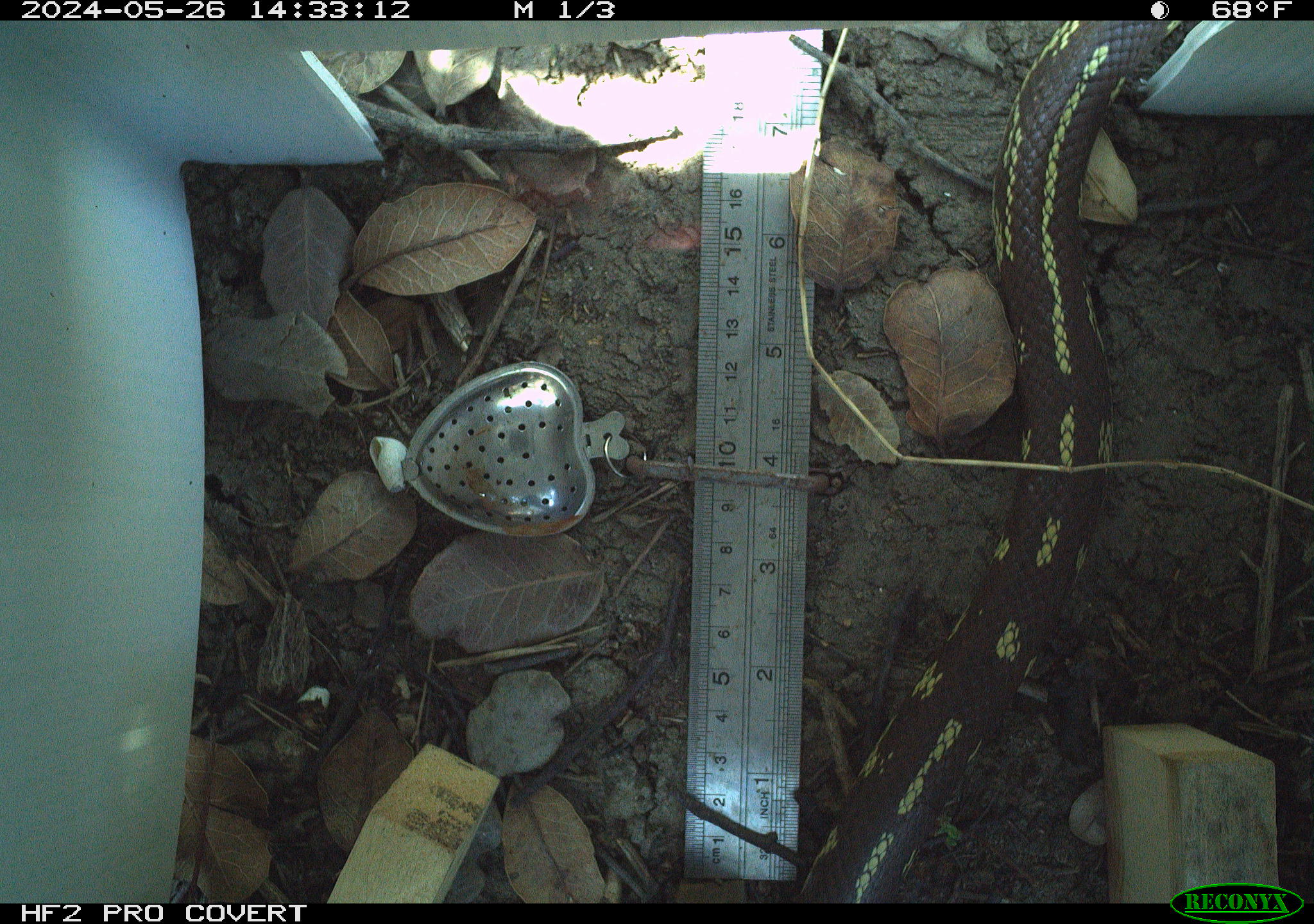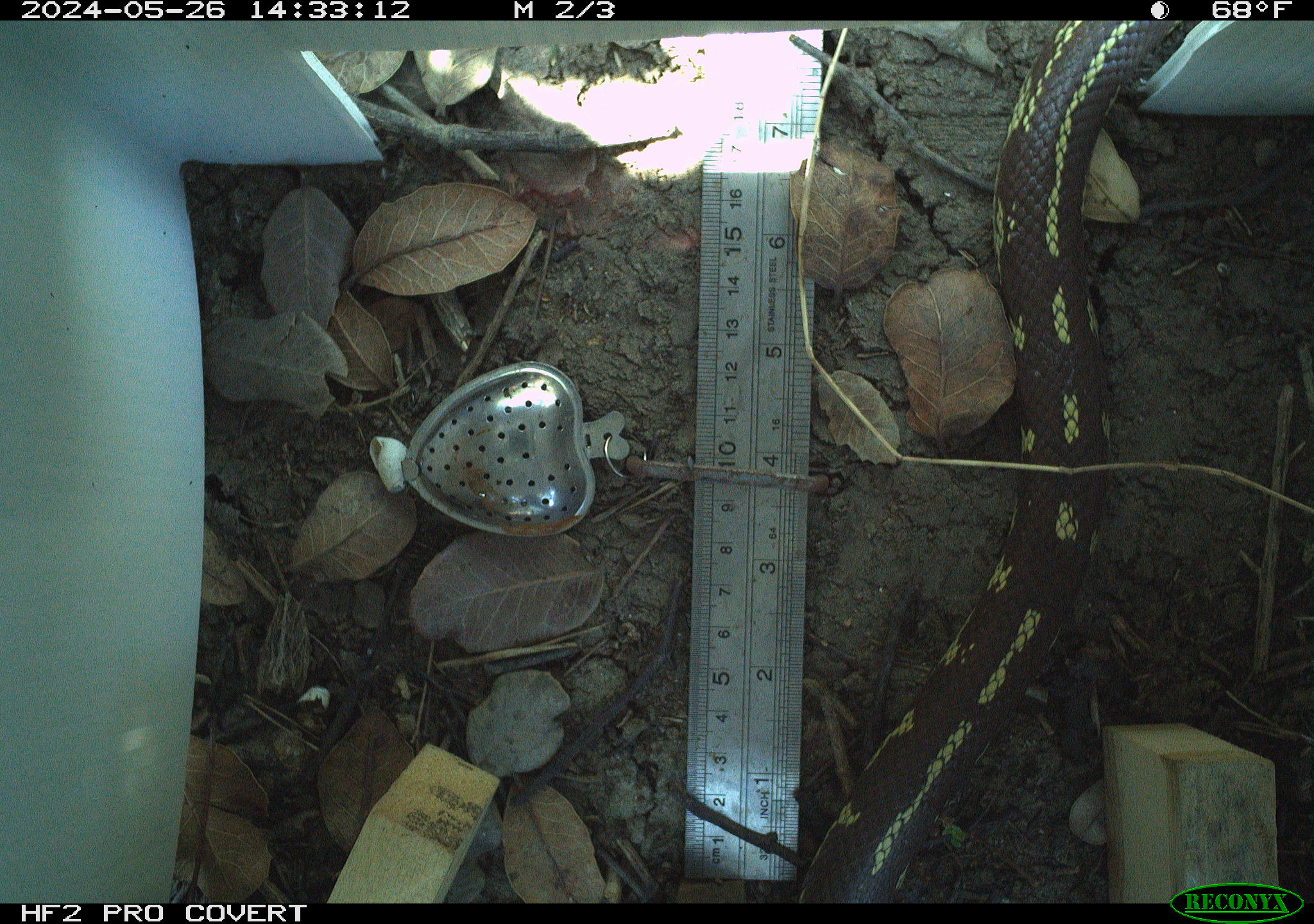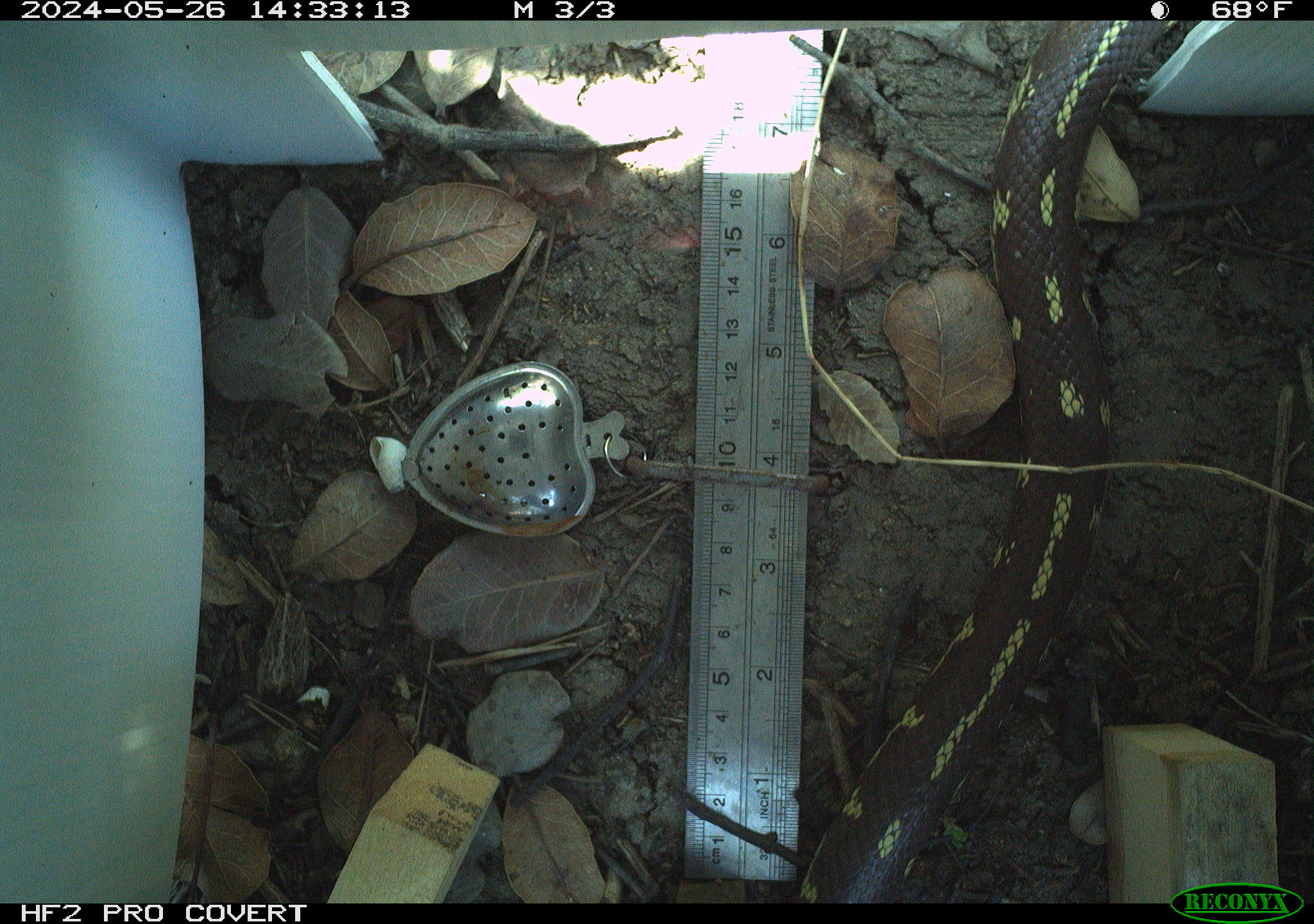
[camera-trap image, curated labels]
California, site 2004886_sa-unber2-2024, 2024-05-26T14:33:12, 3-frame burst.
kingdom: Animalia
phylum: Chordata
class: Reptilia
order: Squamata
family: Colubridae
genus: Lampropeltis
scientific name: Lampropeltis californiae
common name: california kingsnake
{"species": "california kingsnake (Lampropeltis californiae)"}